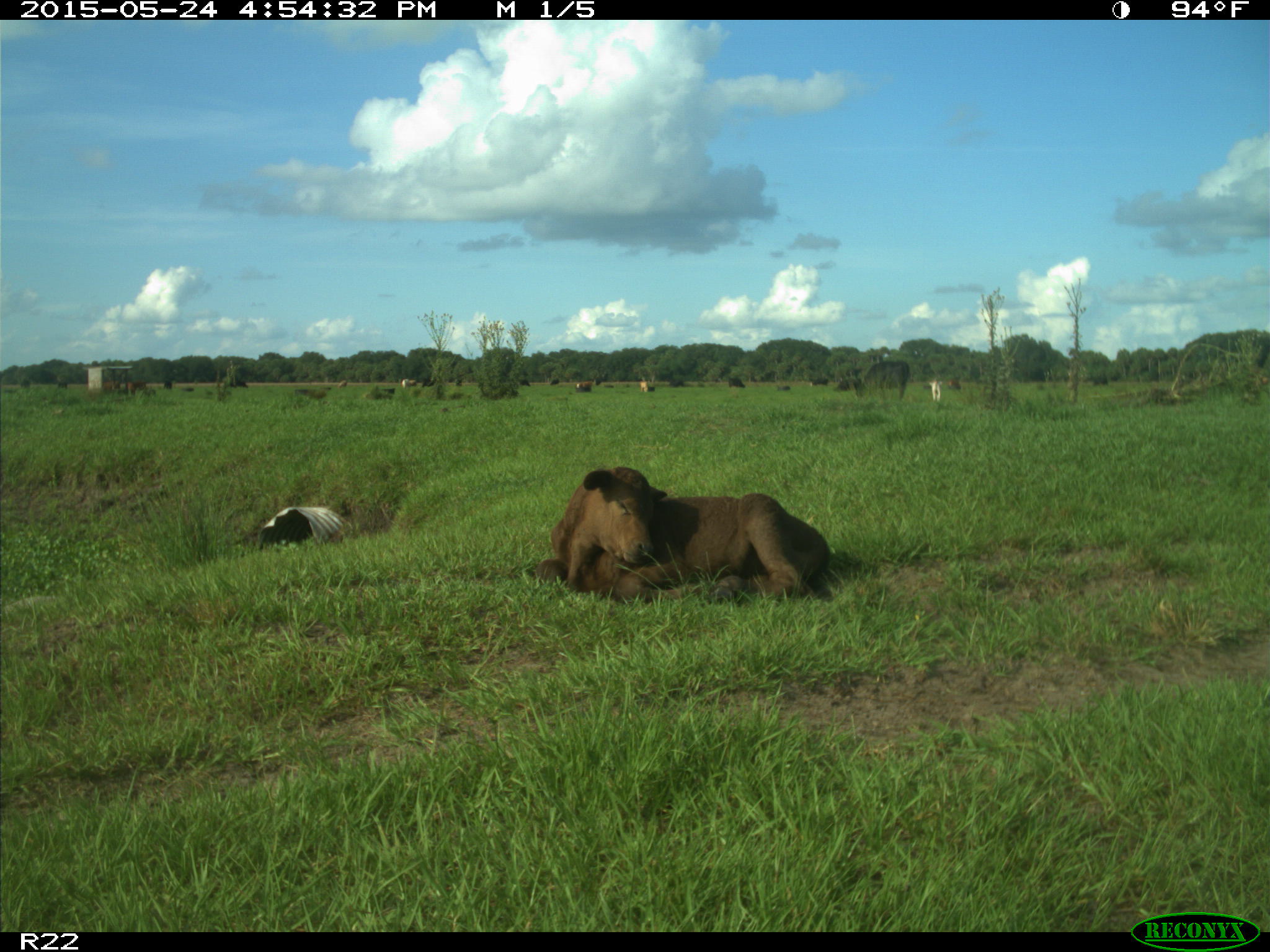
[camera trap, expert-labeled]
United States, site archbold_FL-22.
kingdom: Animalia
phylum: Chordata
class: Mammalia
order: Artiodactyla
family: Bovidae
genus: Bos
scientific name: Bos taurus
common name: domestic cow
Bos taurus (domestic cow).